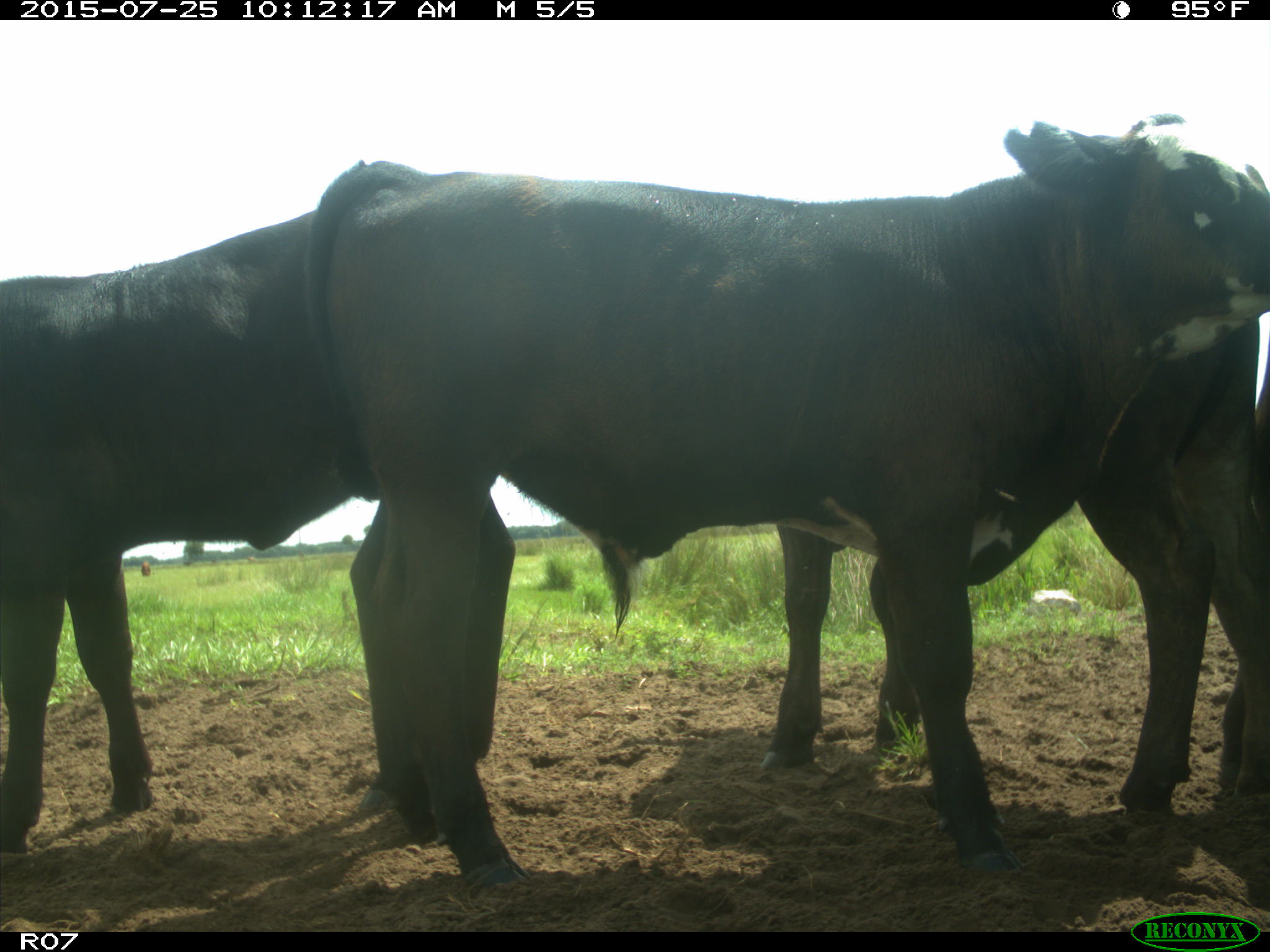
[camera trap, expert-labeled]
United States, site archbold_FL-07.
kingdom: Animalia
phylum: Chordata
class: Mammalia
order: Artiodactyla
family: Bovidae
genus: Bos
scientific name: Bos taurus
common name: domestic cow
Bos taurus (domestic cow).